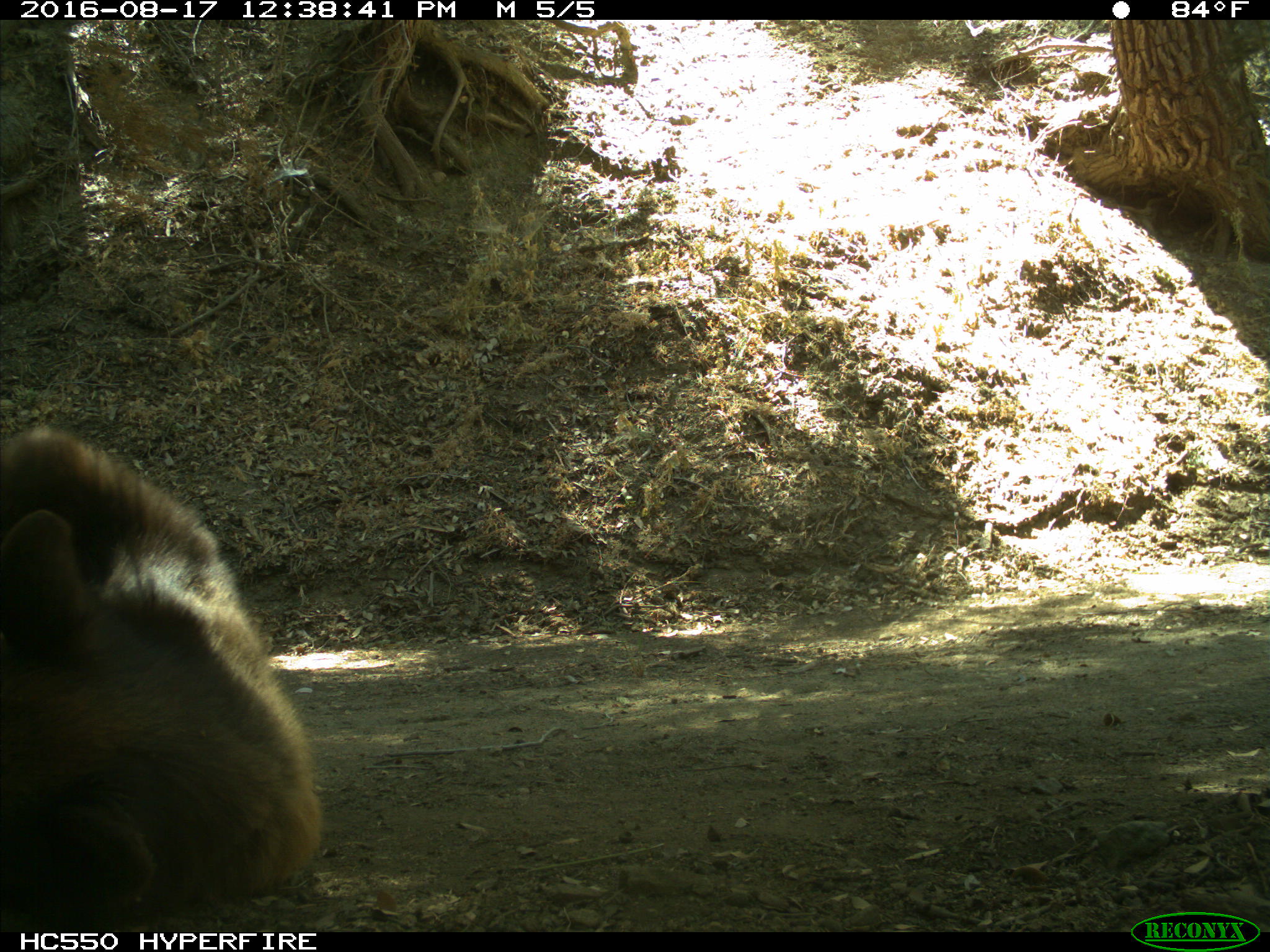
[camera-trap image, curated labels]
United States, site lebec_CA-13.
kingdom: Animalia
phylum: Chordata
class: Mammalia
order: Carnivora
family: Ursidae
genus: Ursus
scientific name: Ursus americanus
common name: american black bear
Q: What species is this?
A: Ursus americanus (american black bear).